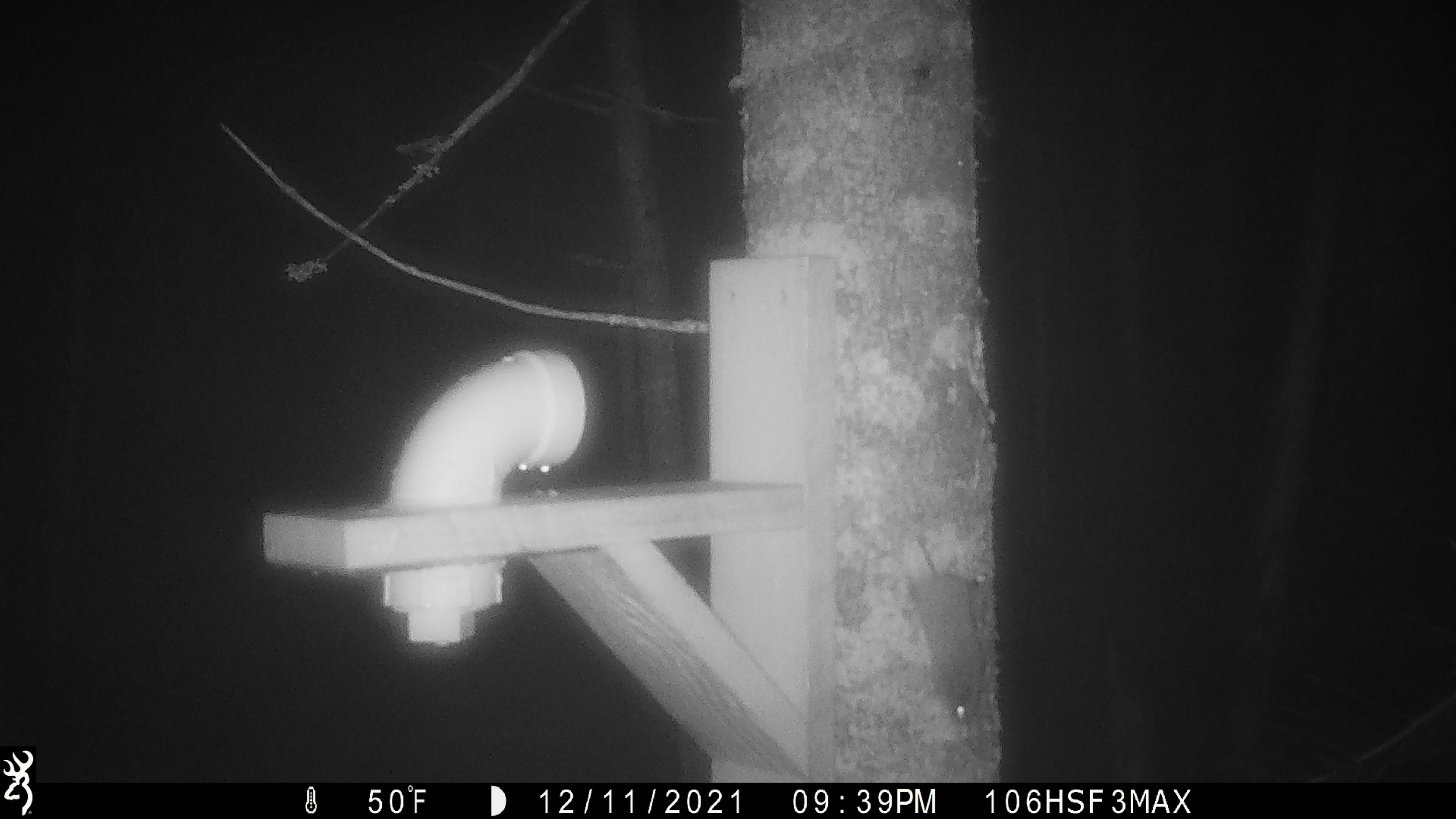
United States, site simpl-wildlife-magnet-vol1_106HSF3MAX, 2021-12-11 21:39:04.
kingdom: Animalia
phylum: Chordata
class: Mammalia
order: Rodentia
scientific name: Rodentia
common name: mouse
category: mouse sp.